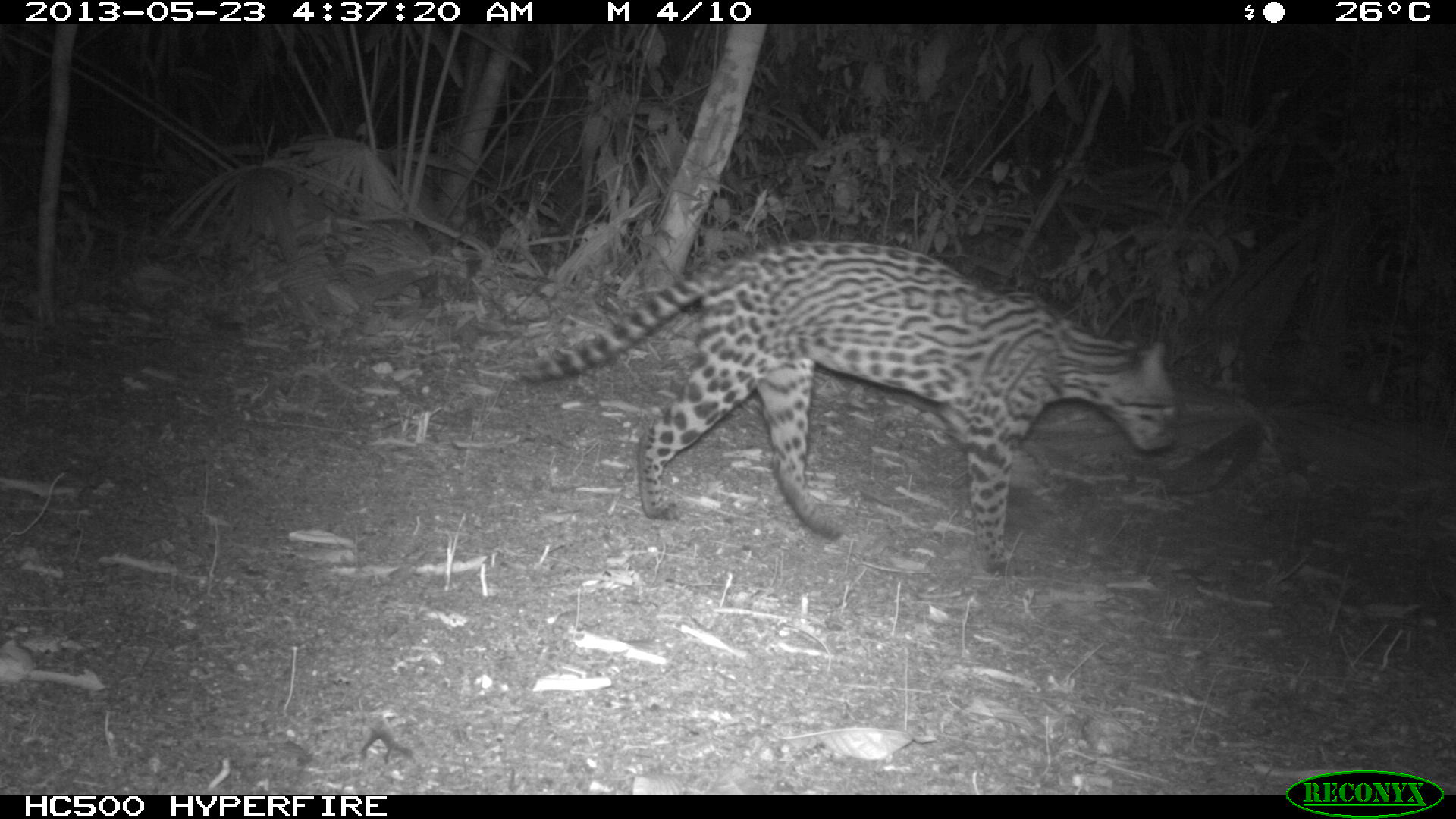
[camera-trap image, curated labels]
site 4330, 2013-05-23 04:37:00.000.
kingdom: Animalia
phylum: Chordata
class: Mammalia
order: Carnivora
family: Felidae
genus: Leopardus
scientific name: Leopardus pardalis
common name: ocelot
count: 1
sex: female